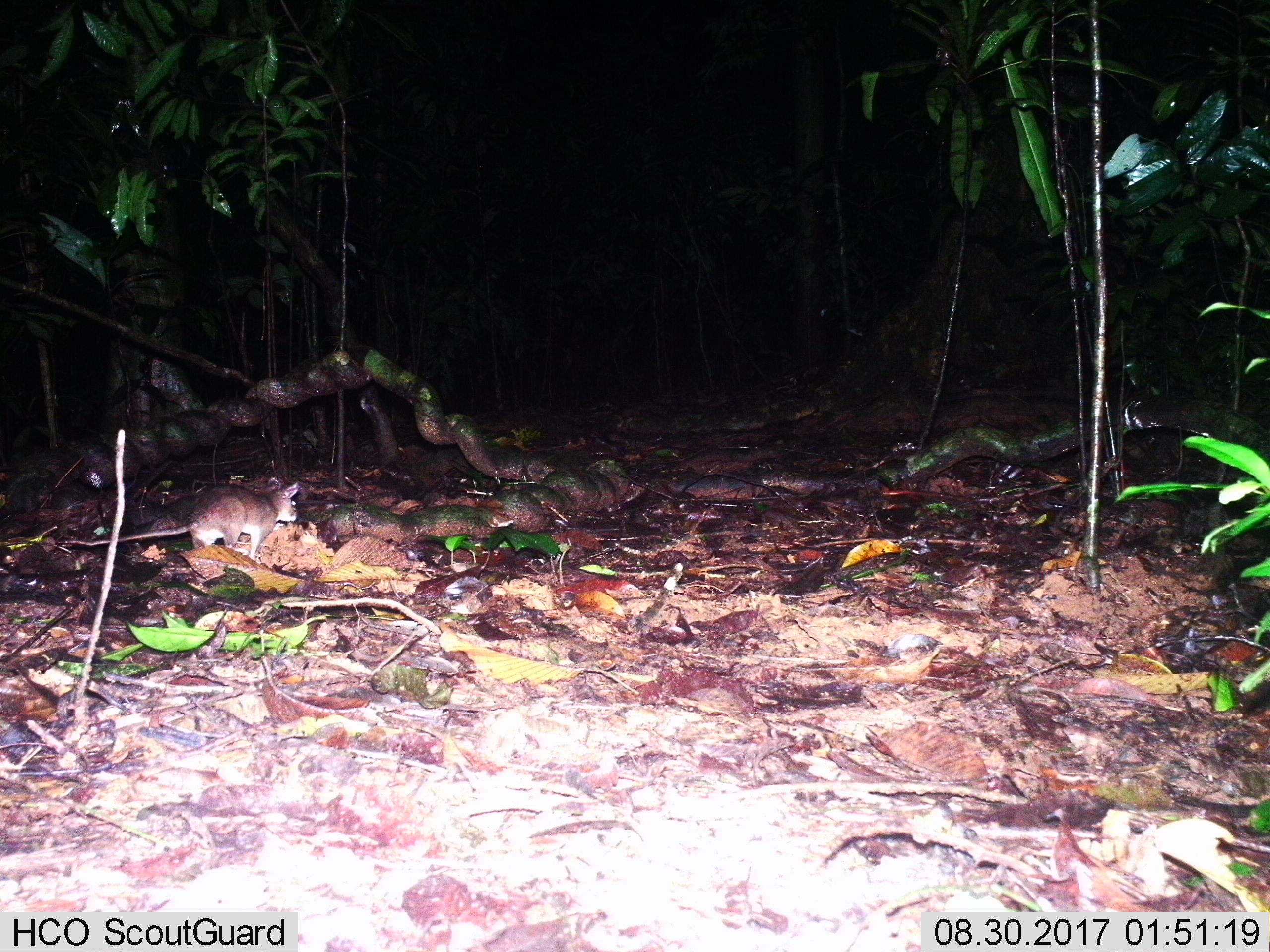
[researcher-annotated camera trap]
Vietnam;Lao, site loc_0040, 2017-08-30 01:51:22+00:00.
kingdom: Animalia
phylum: Chordata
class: Mammalia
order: Rodentia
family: Muridae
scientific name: Muridae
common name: old-world mice and rats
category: unidentified murid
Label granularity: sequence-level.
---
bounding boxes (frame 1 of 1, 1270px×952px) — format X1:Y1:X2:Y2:
unidentified murid: 55:475:298:560